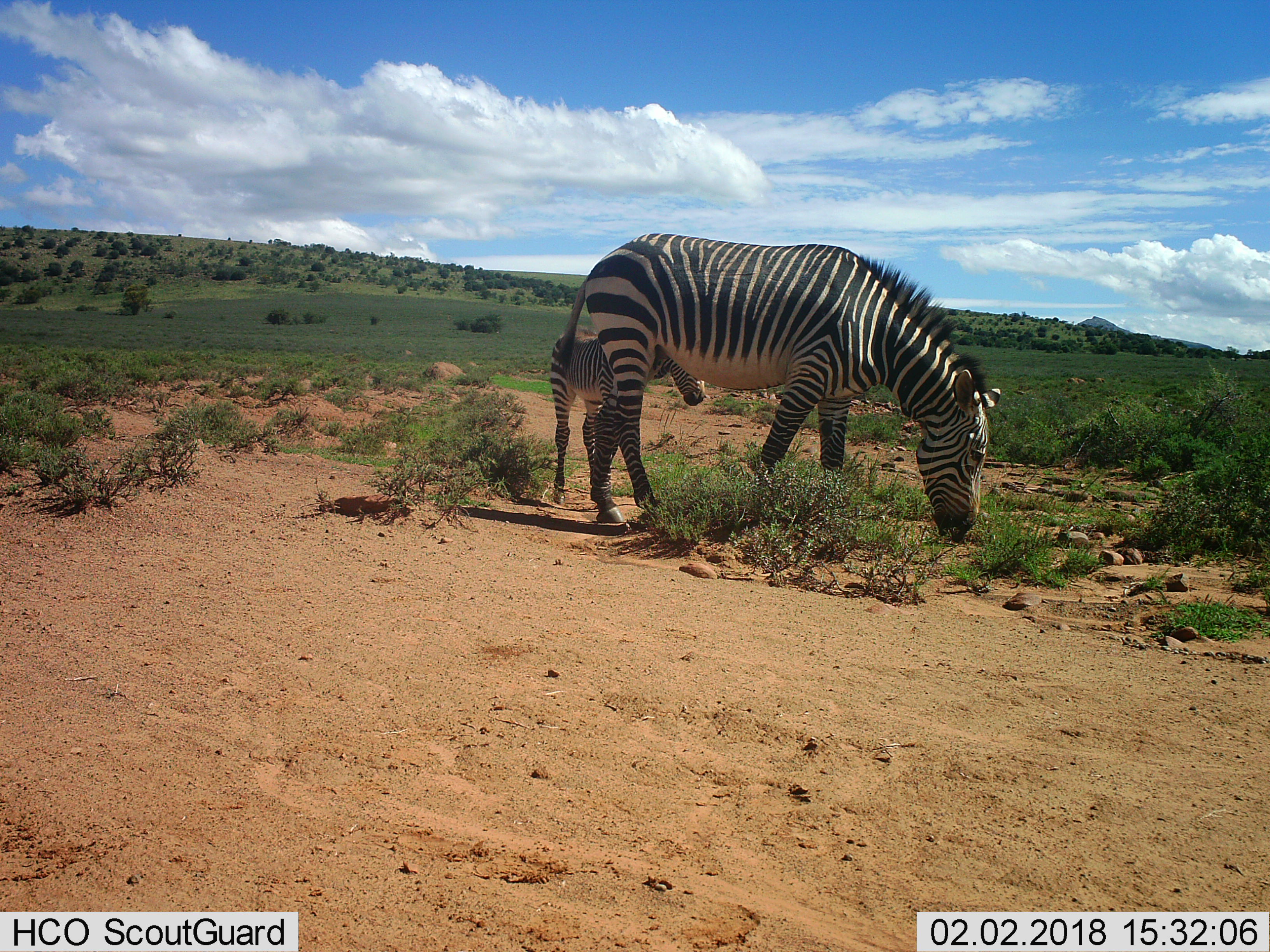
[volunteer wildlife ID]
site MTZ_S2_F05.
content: unidentified animal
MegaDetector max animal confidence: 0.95